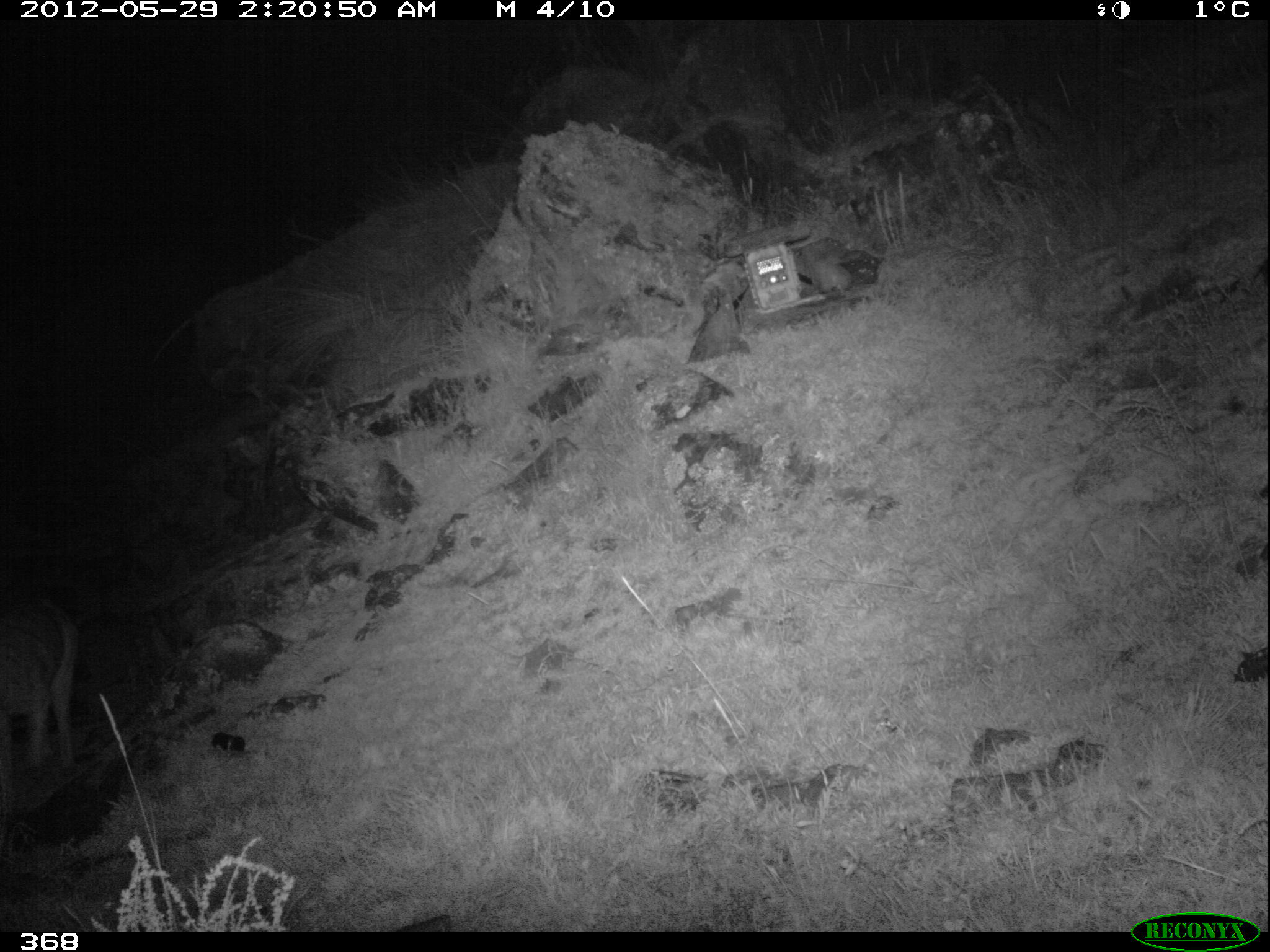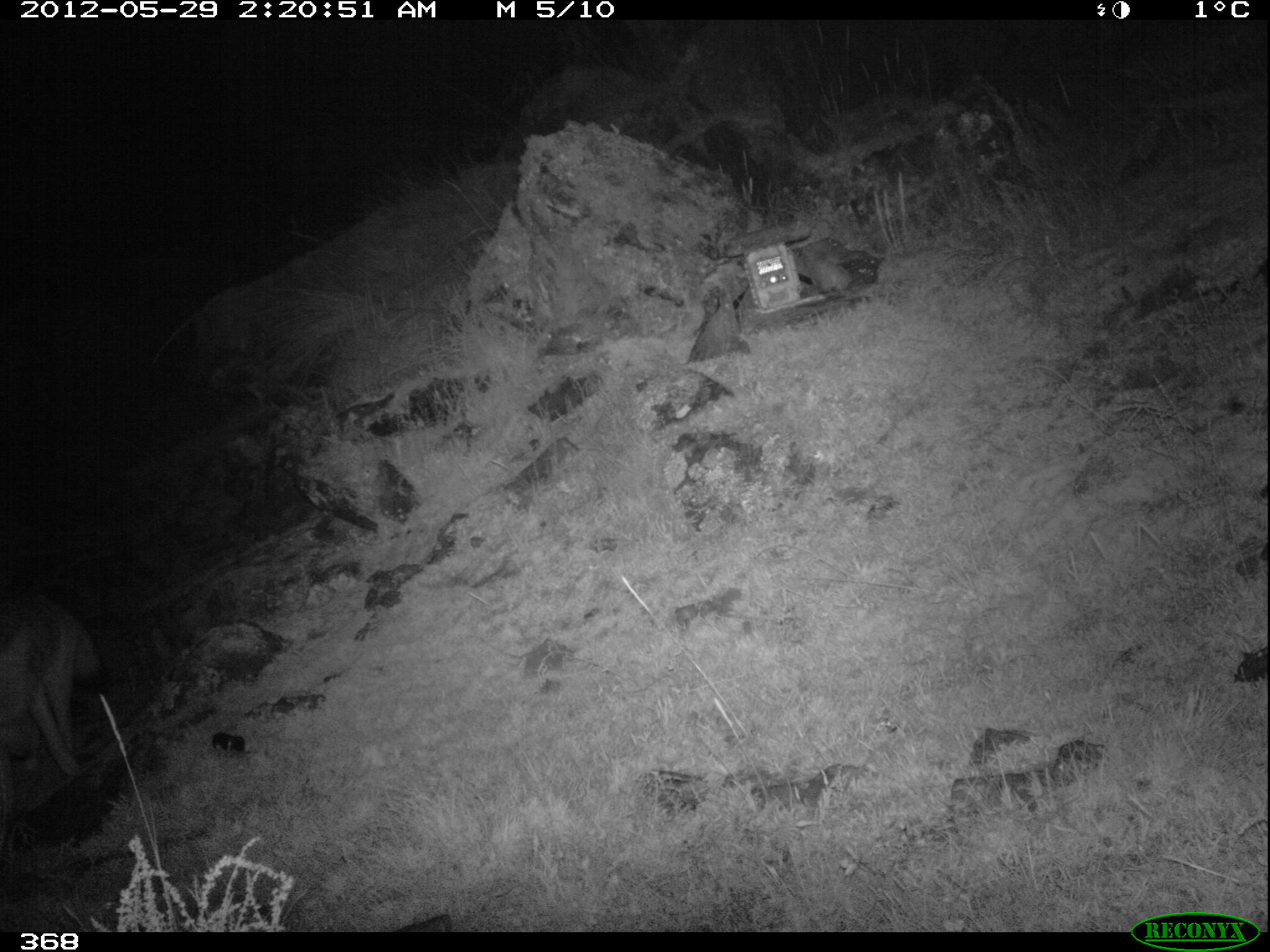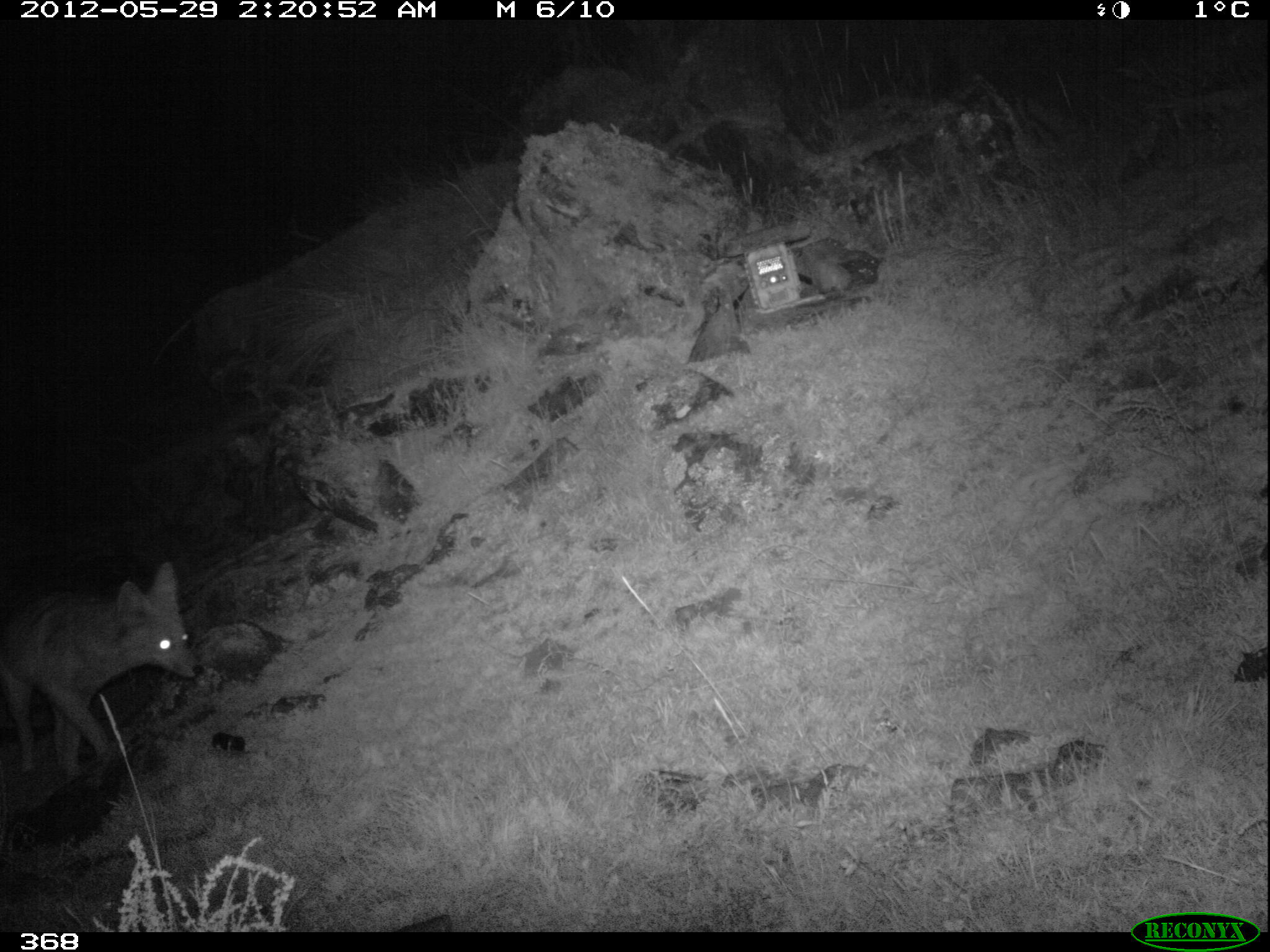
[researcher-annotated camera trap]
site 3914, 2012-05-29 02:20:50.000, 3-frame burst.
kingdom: Animalia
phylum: Chordata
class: Mammalia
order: Carnivora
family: Canidae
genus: Lycalopex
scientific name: Lycalopex culpaeus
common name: culpeo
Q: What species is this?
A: Lycalopex culpaeus (culpeo).